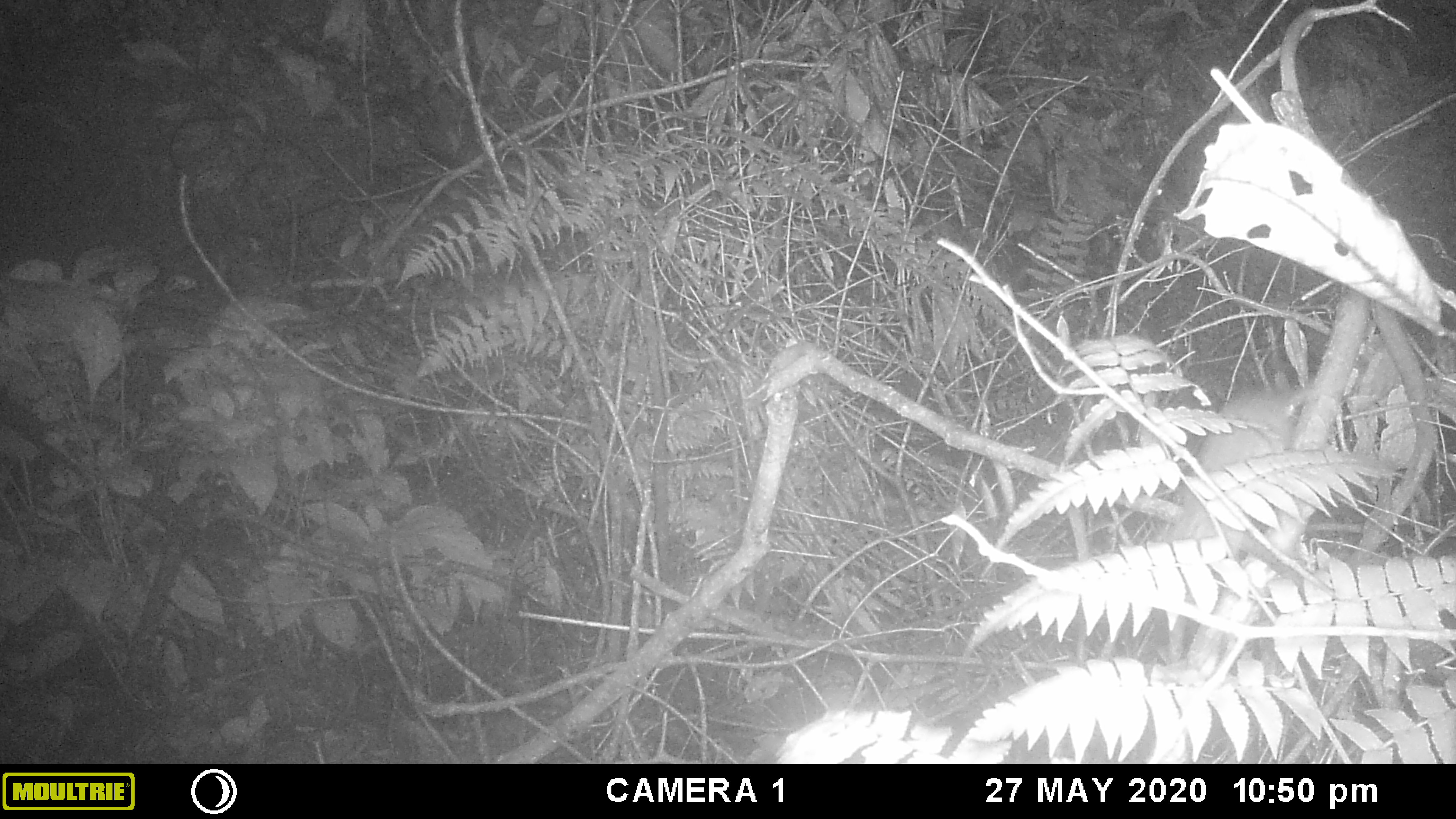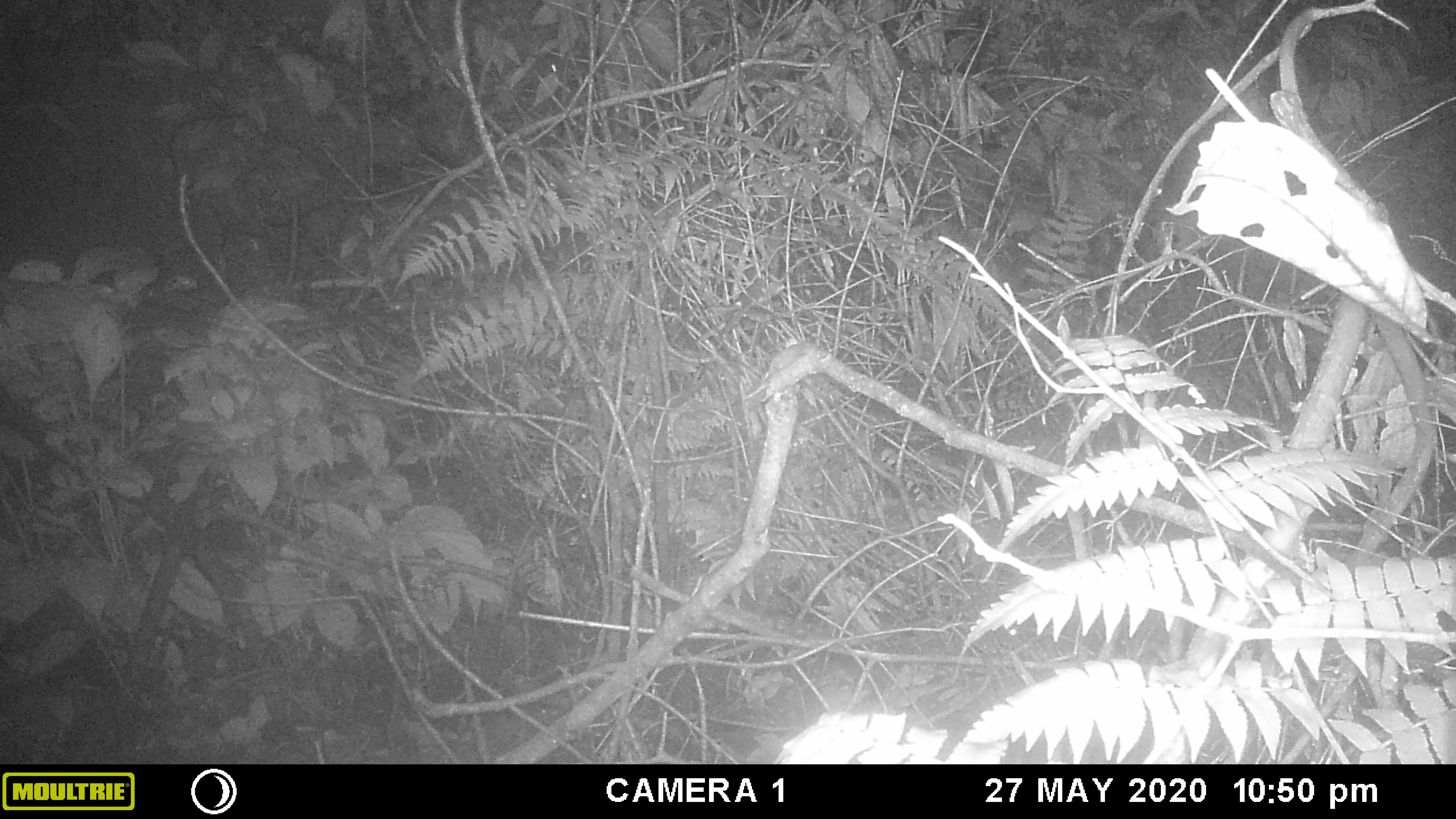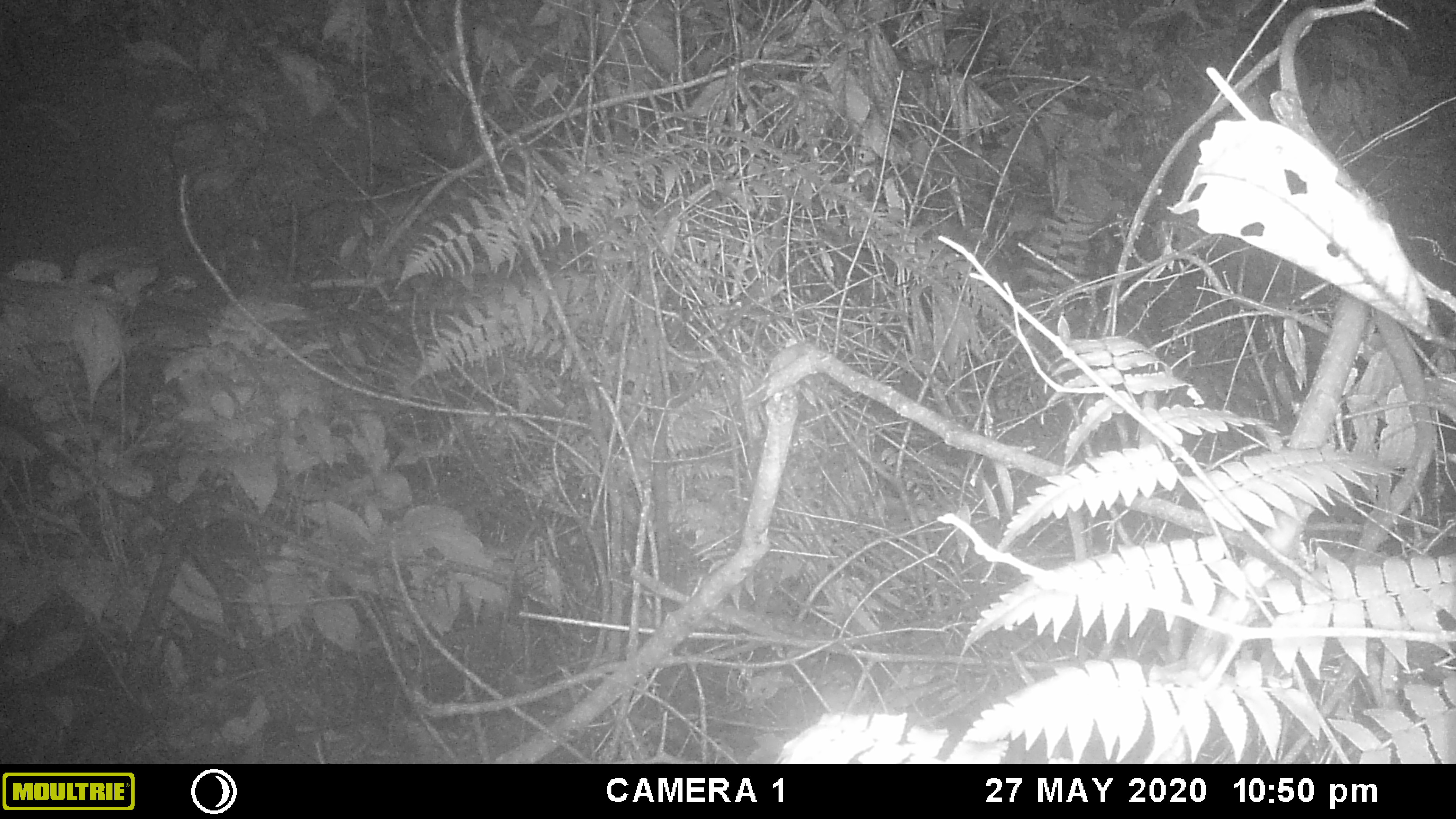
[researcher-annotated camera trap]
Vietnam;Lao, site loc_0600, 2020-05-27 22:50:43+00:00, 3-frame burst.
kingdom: Animalia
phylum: Chordata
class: Mammalia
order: Rodentia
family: Muridae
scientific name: Muridae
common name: old-world mice and rats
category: unidentified murid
Unidentified murid (old-world mice and rats) (Muridae). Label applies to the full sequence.